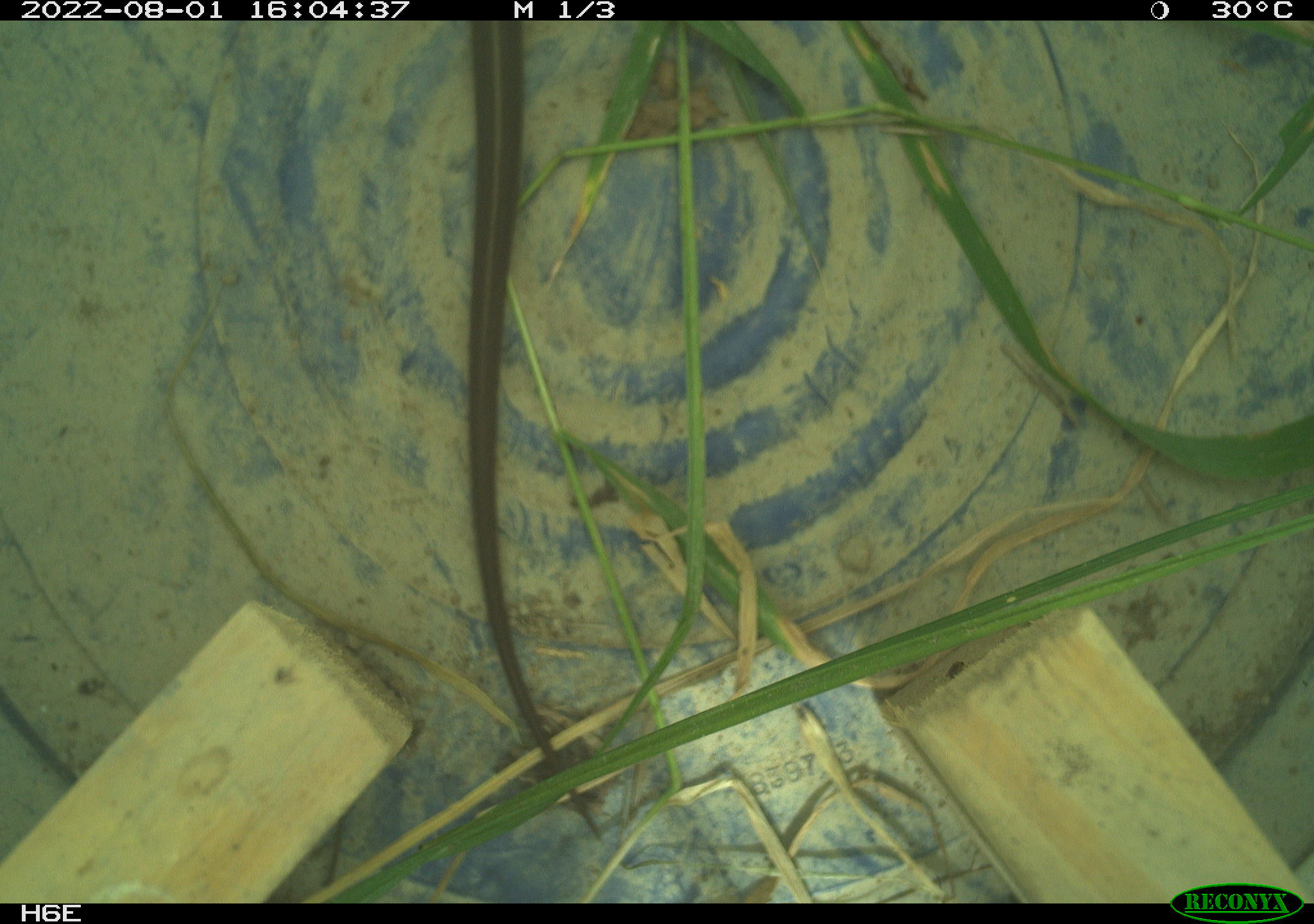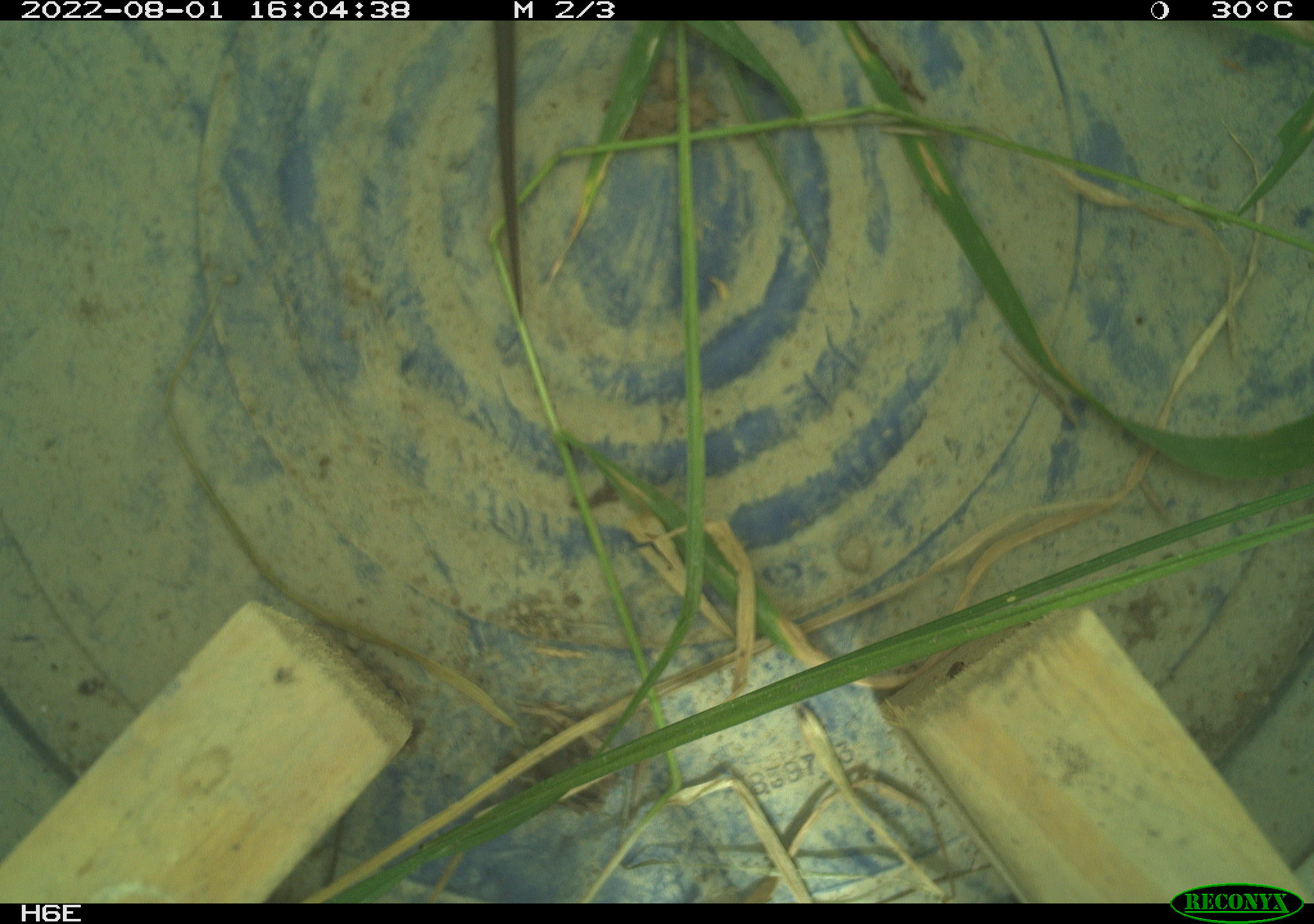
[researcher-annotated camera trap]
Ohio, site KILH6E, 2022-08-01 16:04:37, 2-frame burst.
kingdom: Animalia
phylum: Chordata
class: Reptilia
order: Squamata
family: Colubridae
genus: Thamnophis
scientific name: Thamnophis sirtalis sirtalis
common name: eastern gartersnake